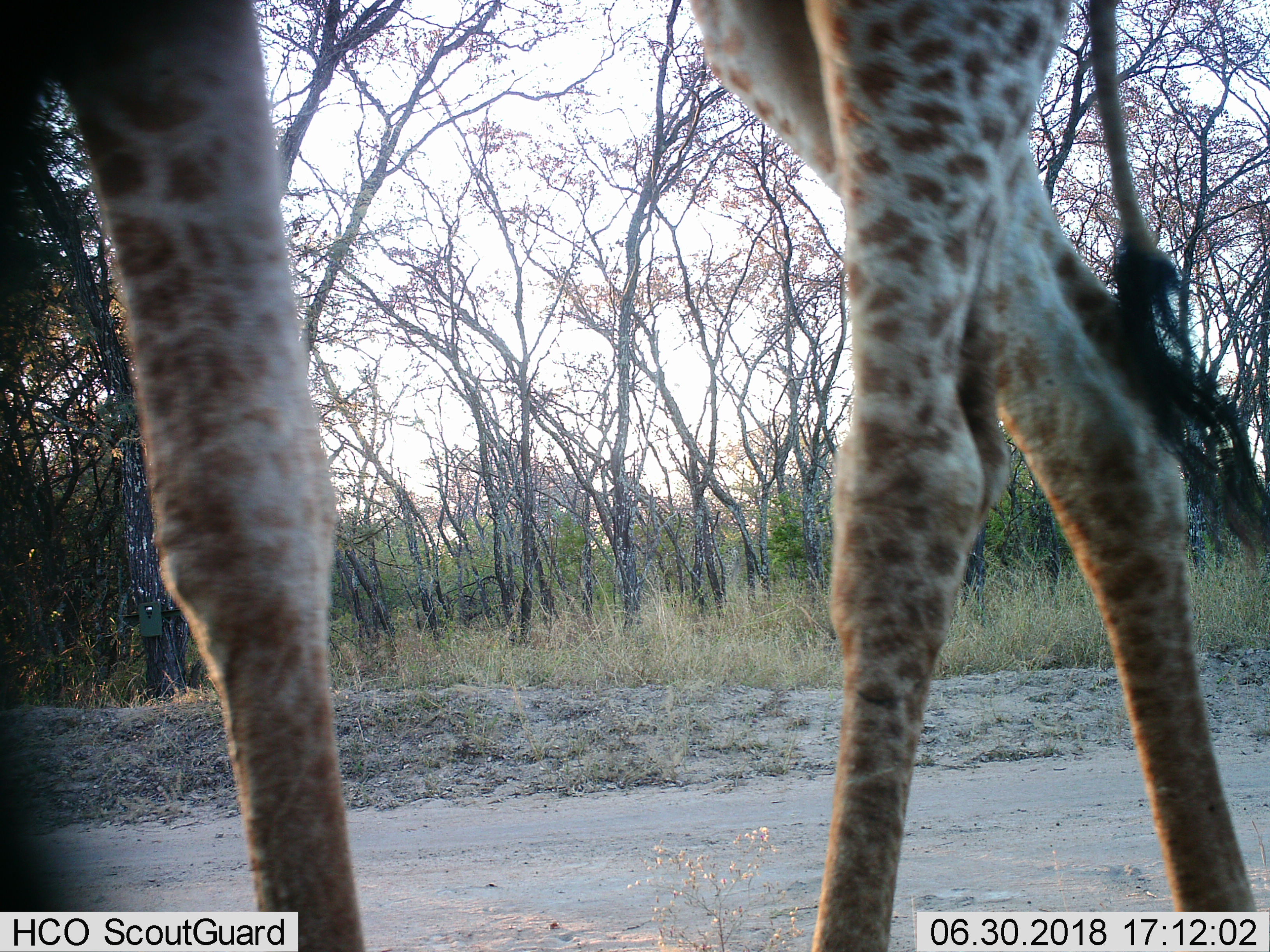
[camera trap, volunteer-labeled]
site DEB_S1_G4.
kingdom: Animalia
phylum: Chordata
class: Mammalia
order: Artiodactyla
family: Giraffidae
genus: Giraffa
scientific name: Giraffa camelopardalis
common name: giraffe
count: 1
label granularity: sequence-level